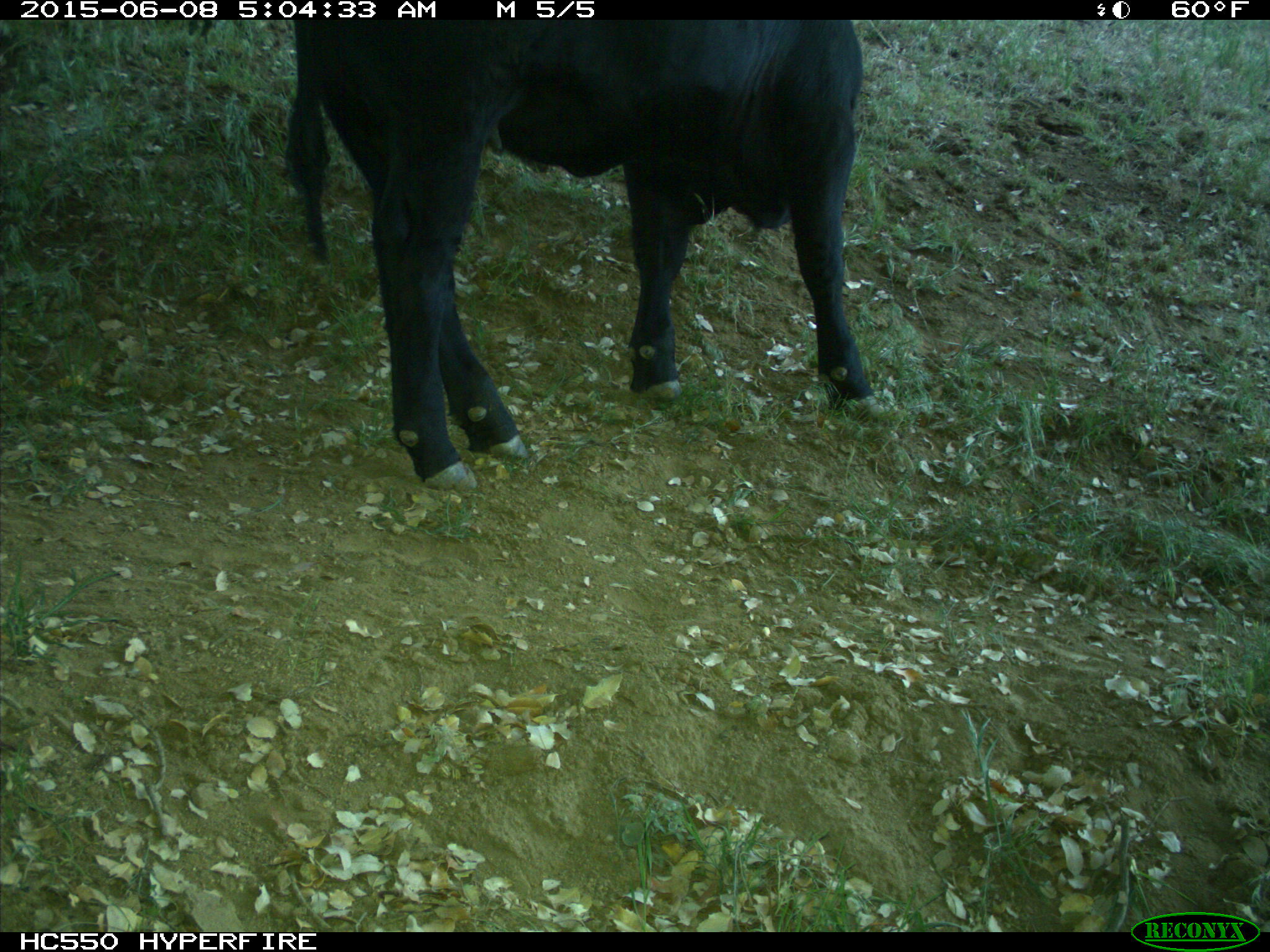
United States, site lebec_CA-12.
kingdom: Animalia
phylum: Chordata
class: Mammalia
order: Artiodactyla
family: Bovidae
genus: Bos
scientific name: Bos taurus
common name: domestic cow